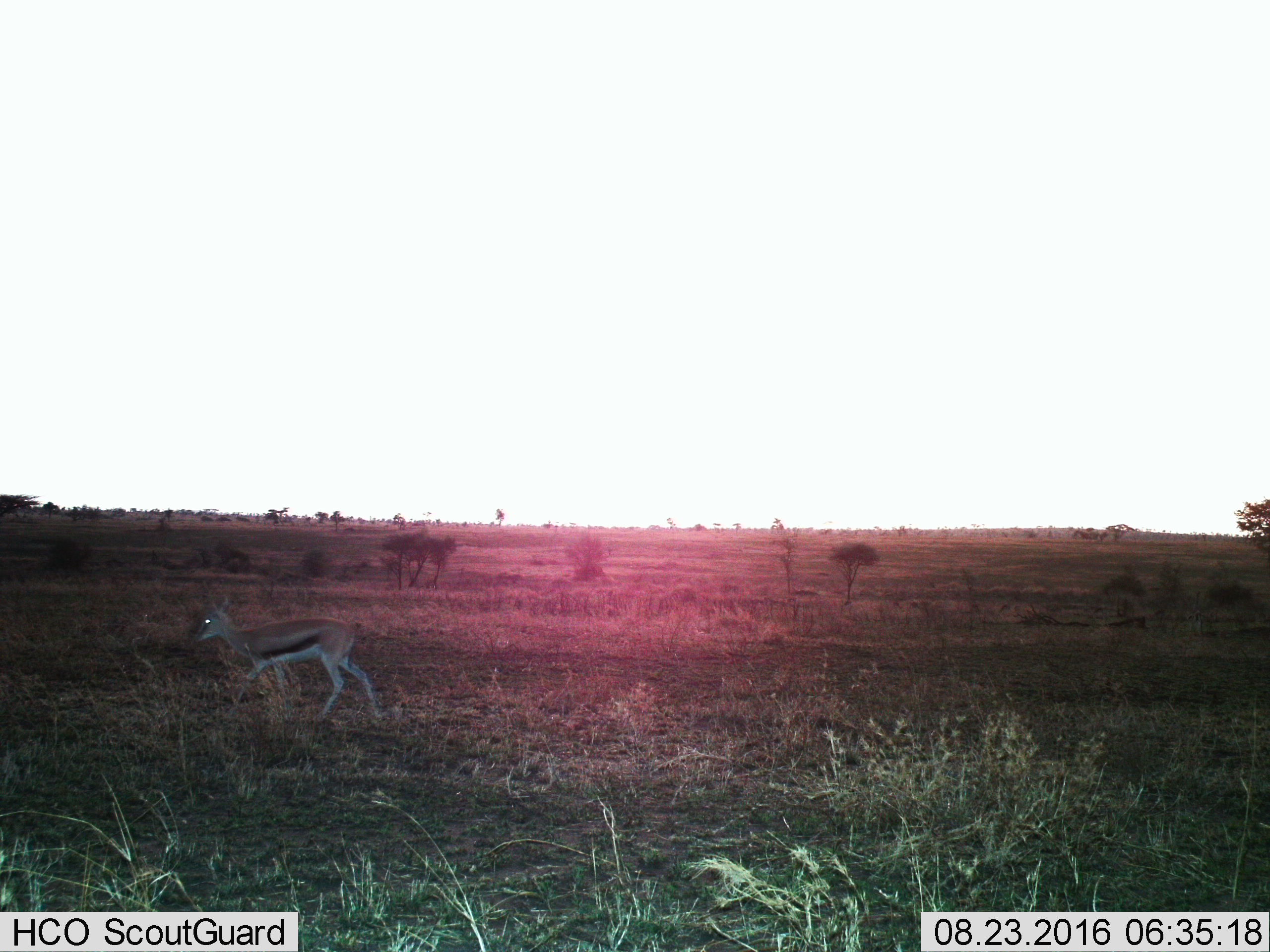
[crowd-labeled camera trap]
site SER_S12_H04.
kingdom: Animalia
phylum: Chordata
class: Mammalia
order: Artiodactyla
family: Bovidae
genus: Eudorcas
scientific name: Eudorcas thomsonii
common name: thomson's gazelle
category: gazellethomsons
Gazellethomsons (thomson's gazelle) (Eudorcas thomsonii), count 1. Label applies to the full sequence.